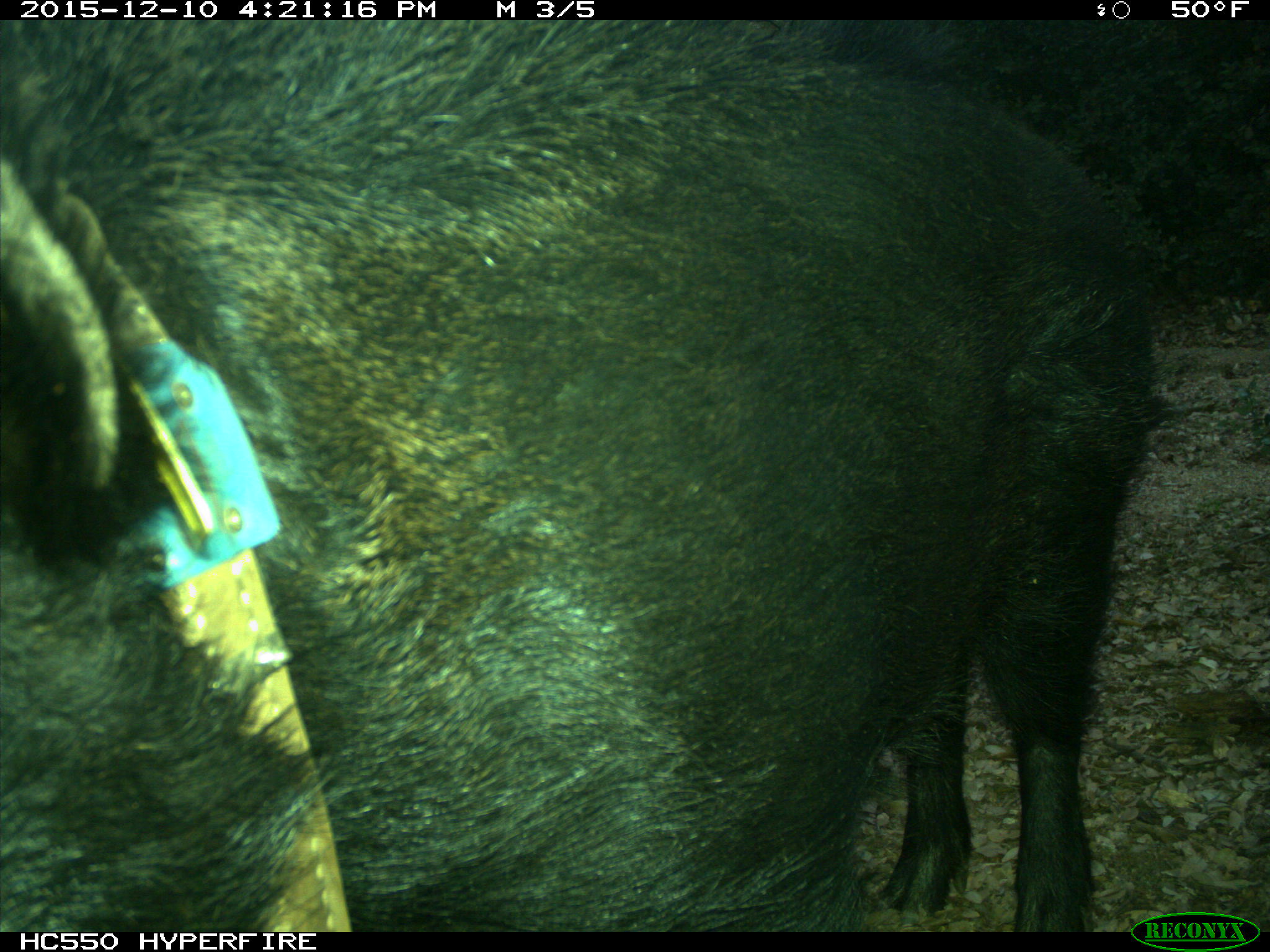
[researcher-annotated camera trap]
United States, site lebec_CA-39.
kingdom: Animalia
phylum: Chordata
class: Mammalia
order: Artiodactyla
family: Suidae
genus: Sus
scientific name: Sus scrofa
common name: wild boar